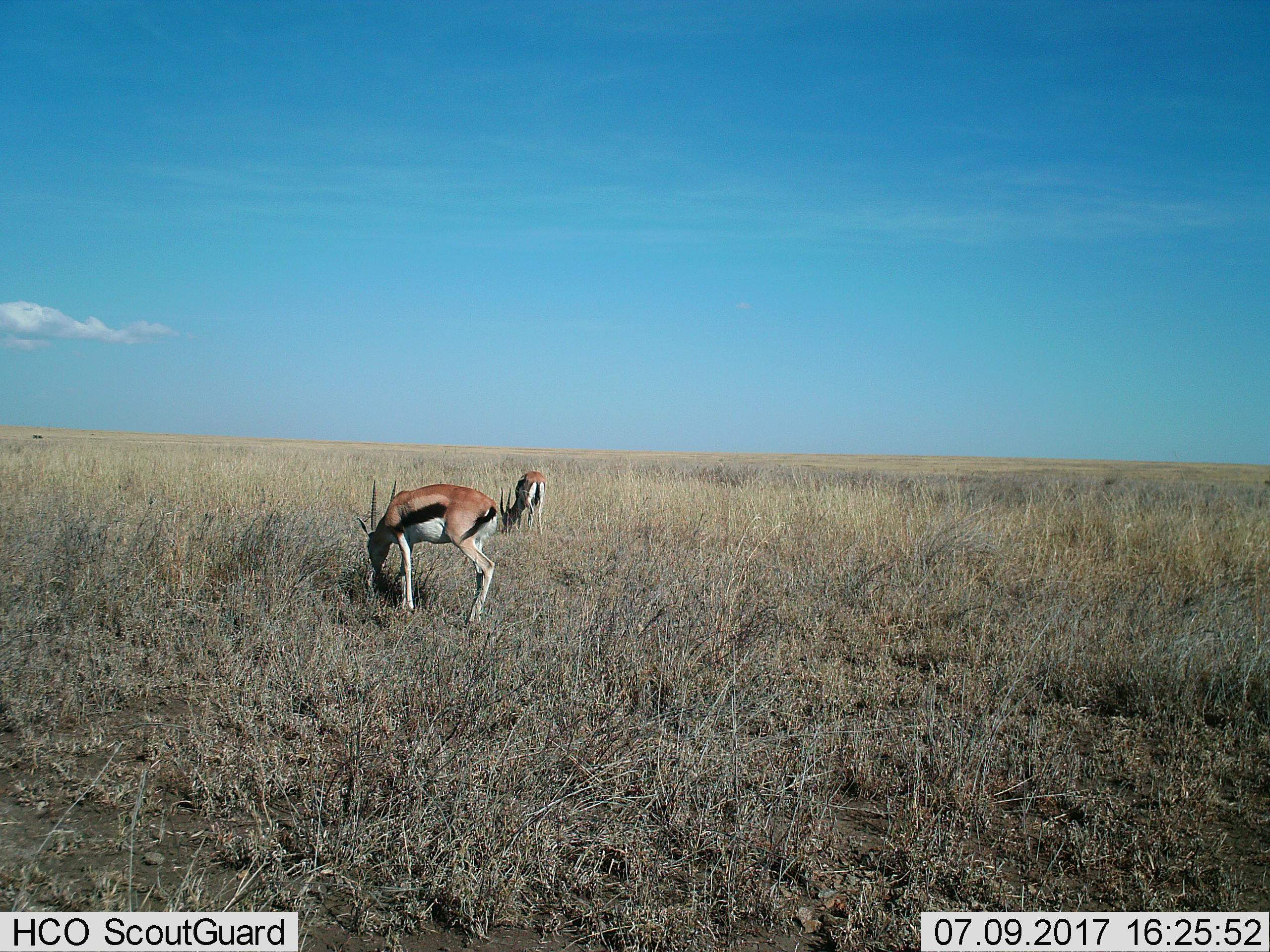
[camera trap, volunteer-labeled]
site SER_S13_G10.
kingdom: Animalia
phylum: Chordata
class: Mammalia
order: Artiodactyla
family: Bovidae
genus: Eudorcas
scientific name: Eudorcas thomsonii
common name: thomson's gazelle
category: gazellethomsons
Gazellethomsons (thomson's gazelle) (Eudorcas thomsonii), count 2. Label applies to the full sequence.